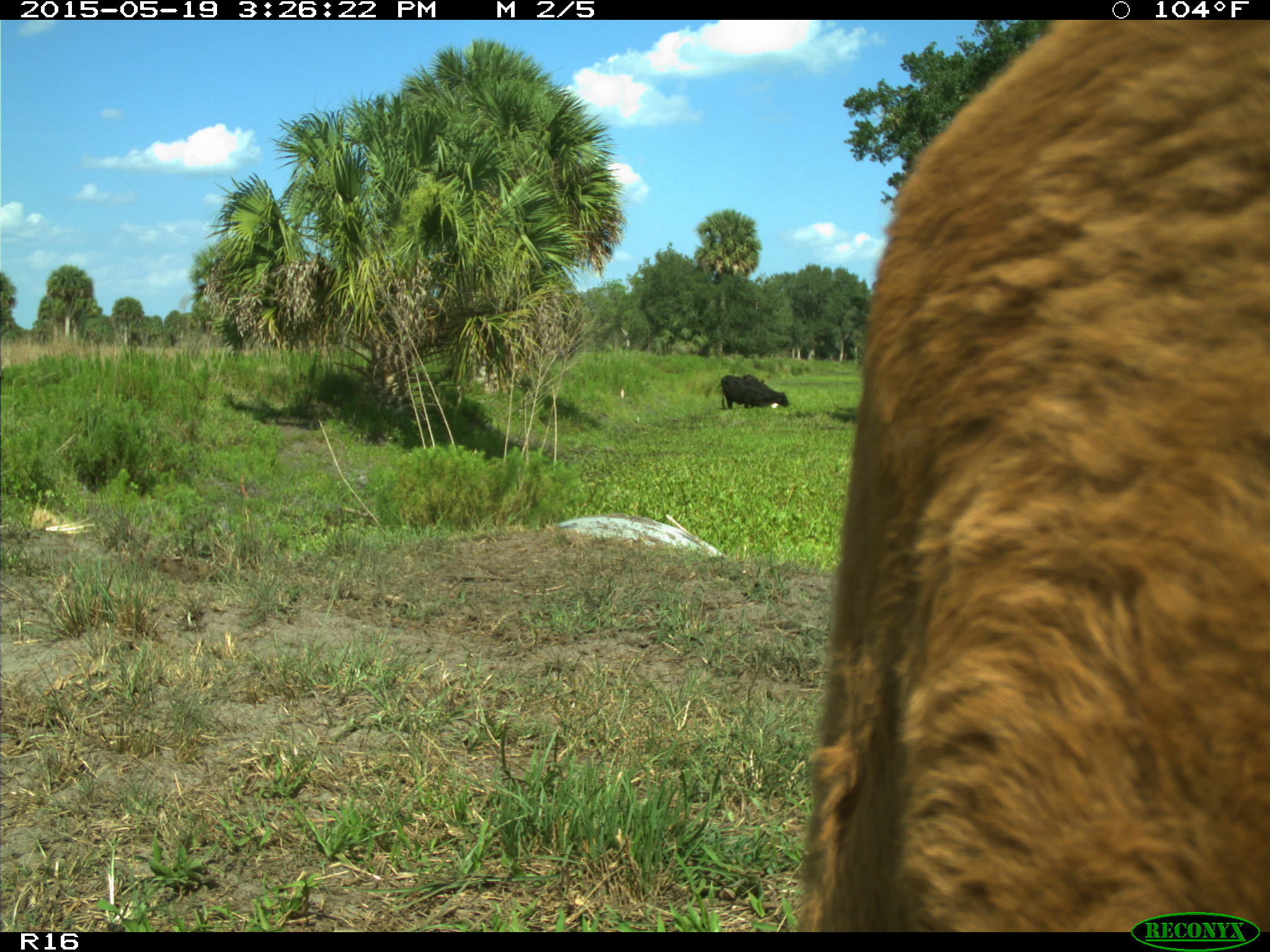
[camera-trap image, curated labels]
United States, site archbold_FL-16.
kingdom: Animalia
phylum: Chordata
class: Mammalia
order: Artiodactyla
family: Bovidae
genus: Bos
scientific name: Bos taurus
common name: domestic cow